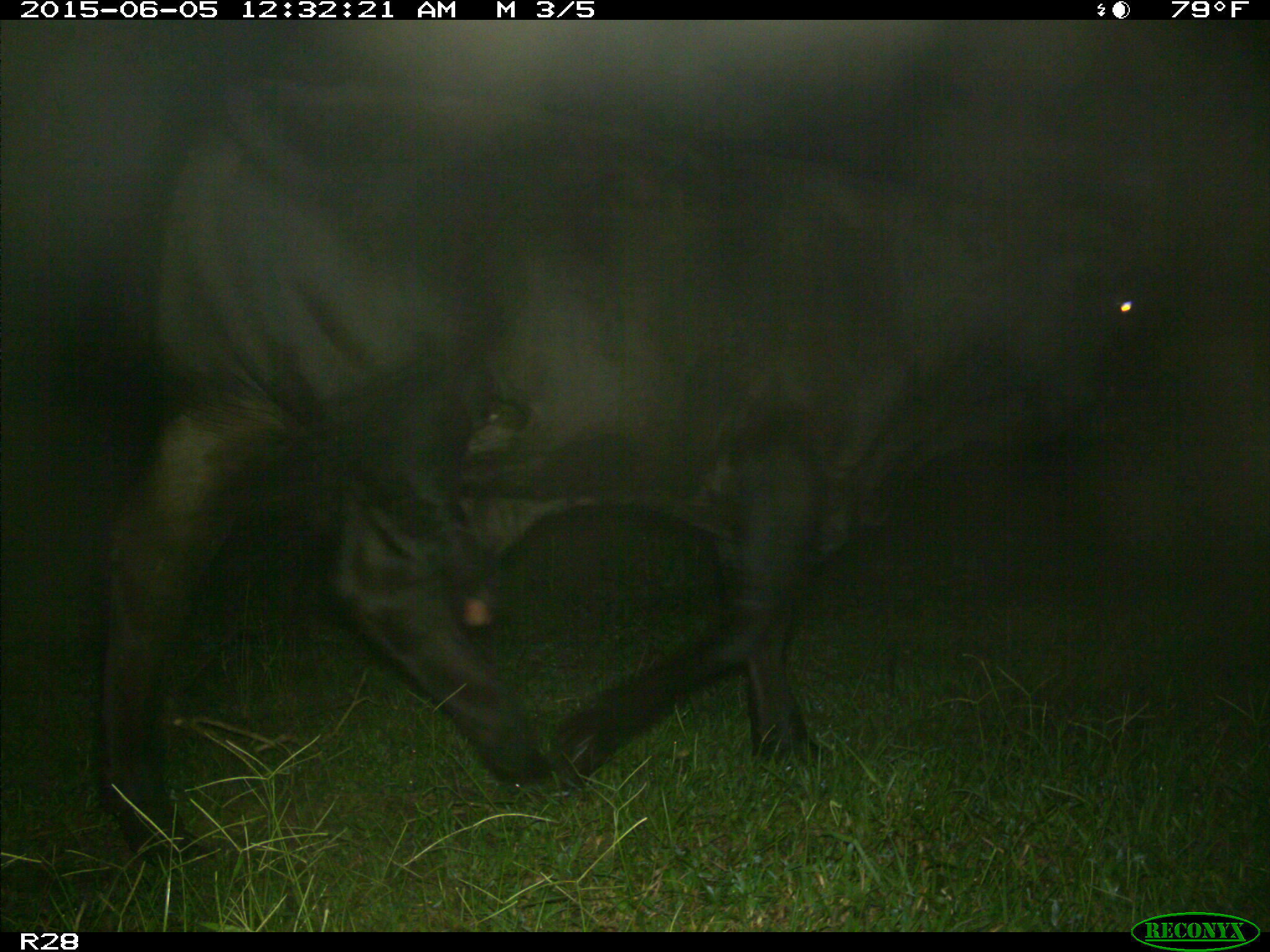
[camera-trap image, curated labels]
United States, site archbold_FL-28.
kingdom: Animalia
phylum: Chordata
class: Mammalia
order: Artiodactyla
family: Bovidae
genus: Bos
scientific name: Bos taurus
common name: domestic cow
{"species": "Bos taurus (domestic cow)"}